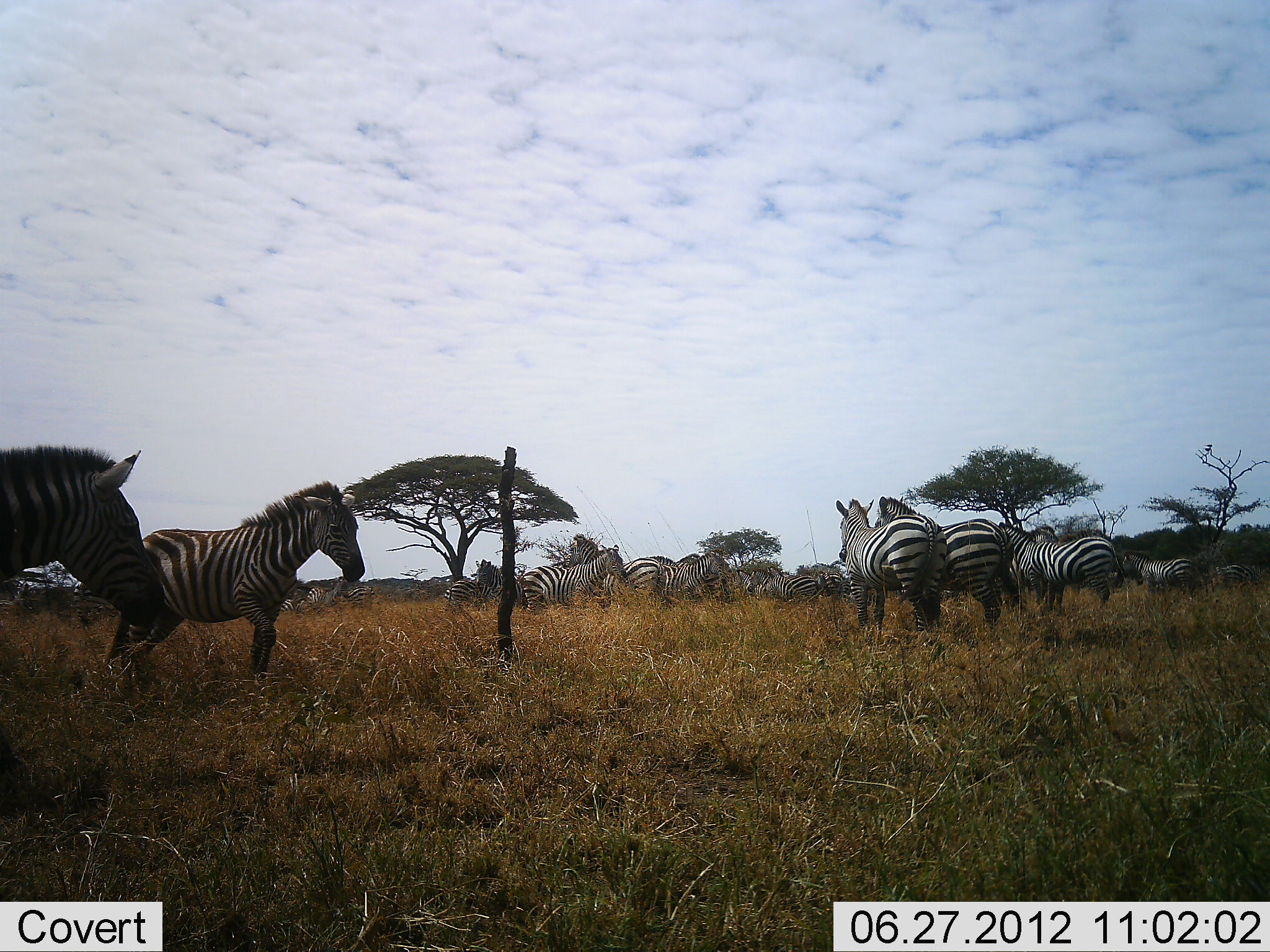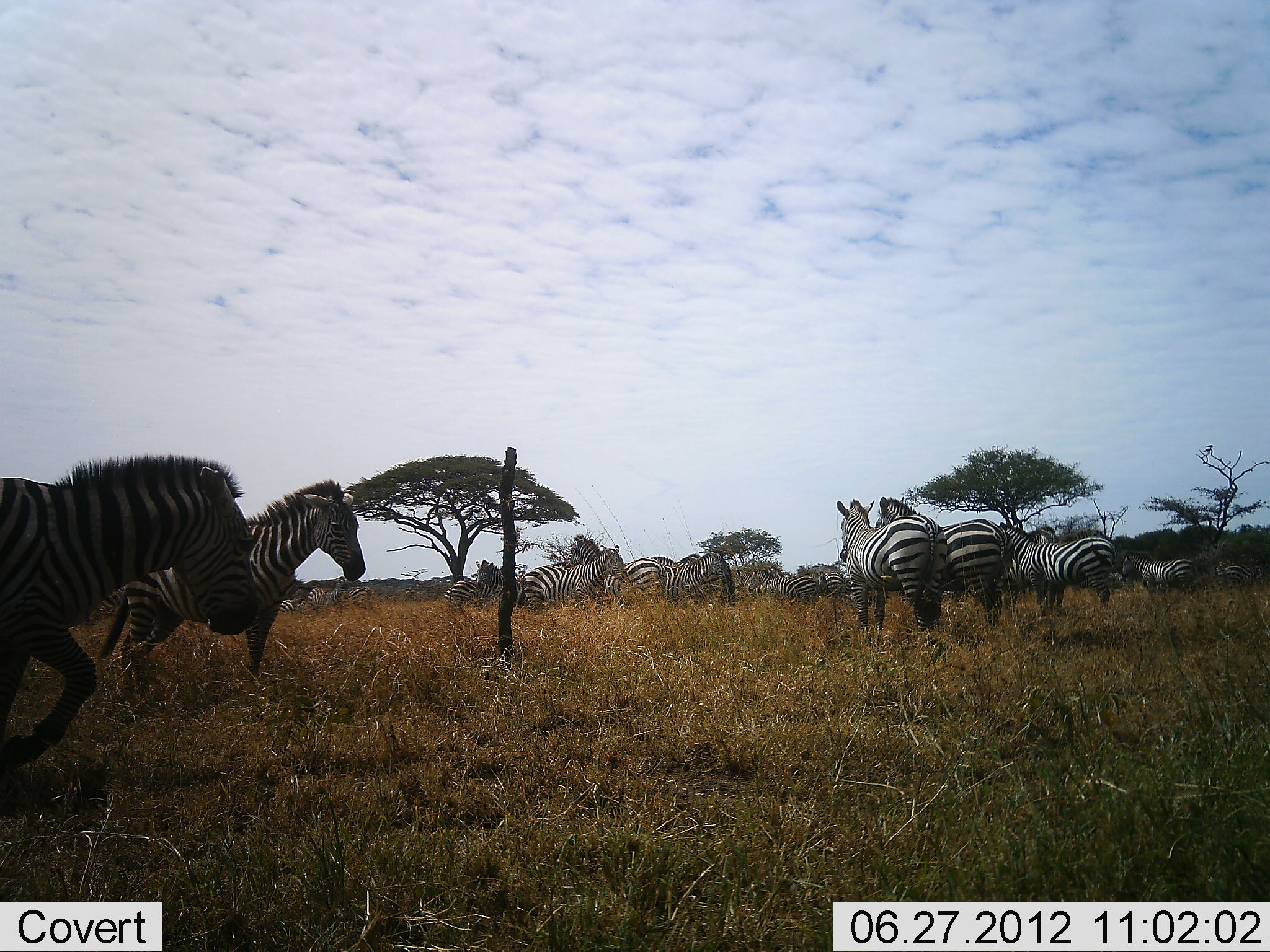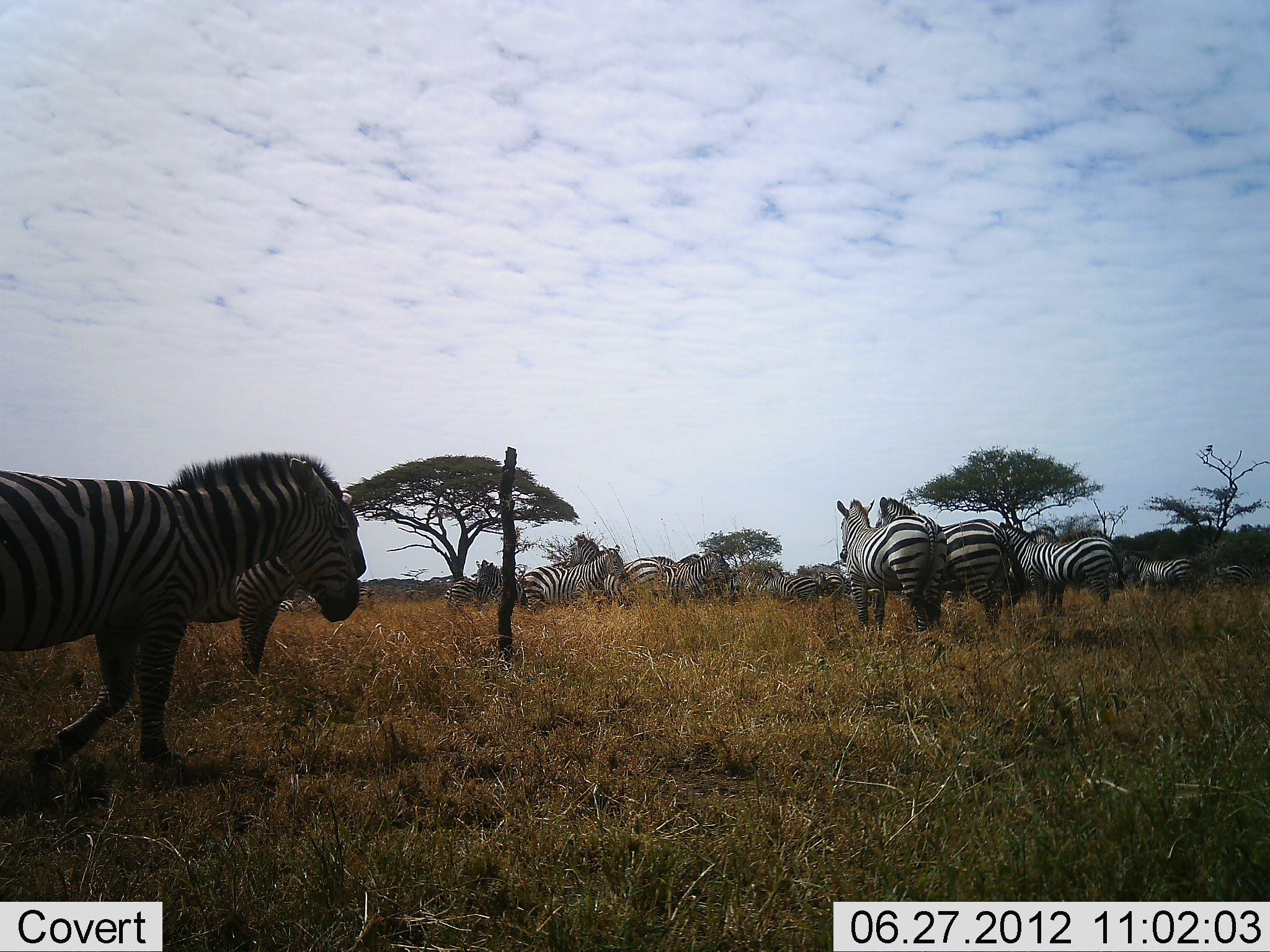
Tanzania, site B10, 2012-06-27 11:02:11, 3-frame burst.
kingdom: Animalia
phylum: Chordata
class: Mammalia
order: Perissodactyla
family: Equidae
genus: Equus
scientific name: Equus quagga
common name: plains zebra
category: zebra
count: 11-50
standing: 100%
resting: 10%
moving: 70%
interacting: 10%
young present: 0%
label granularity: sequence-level